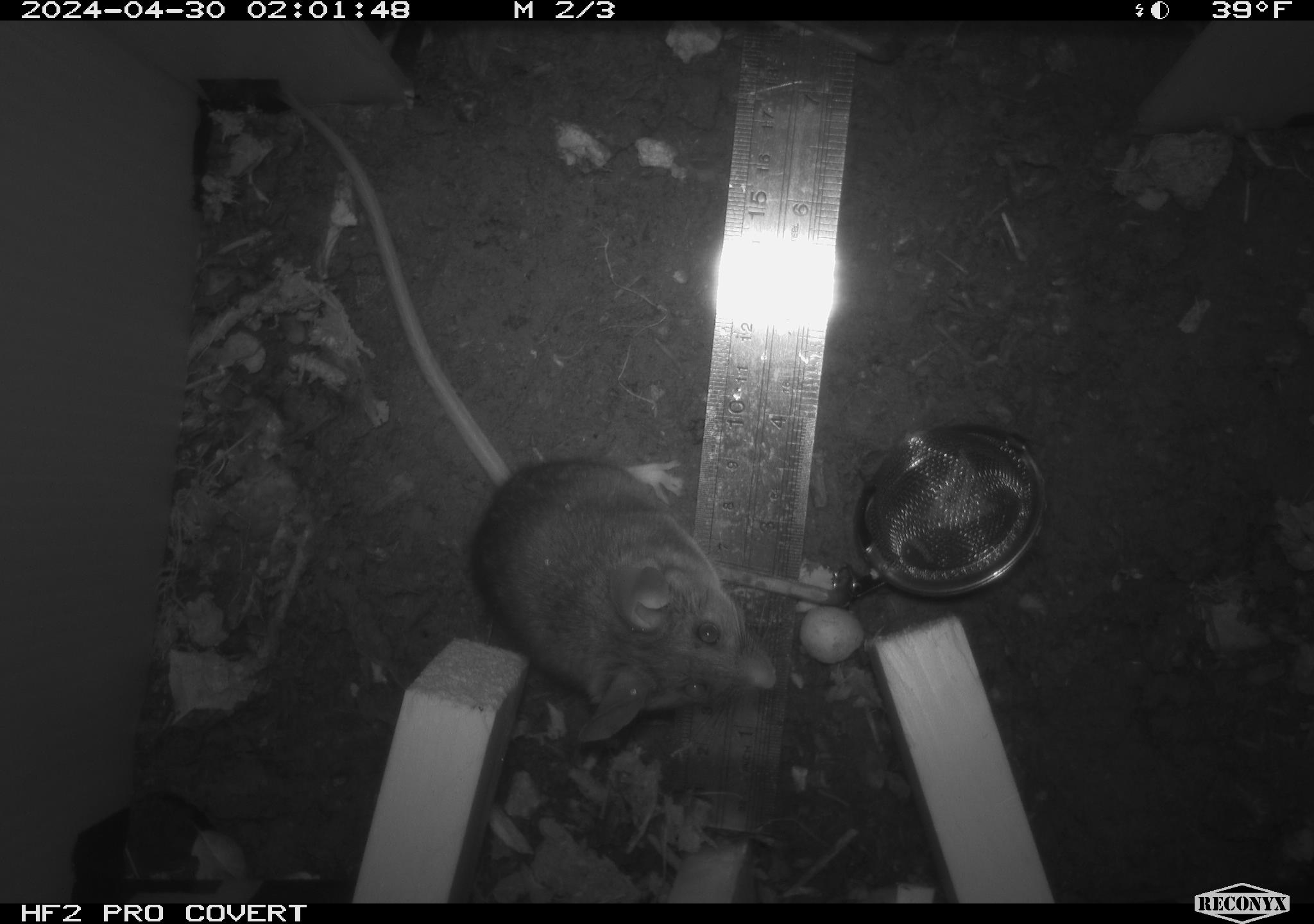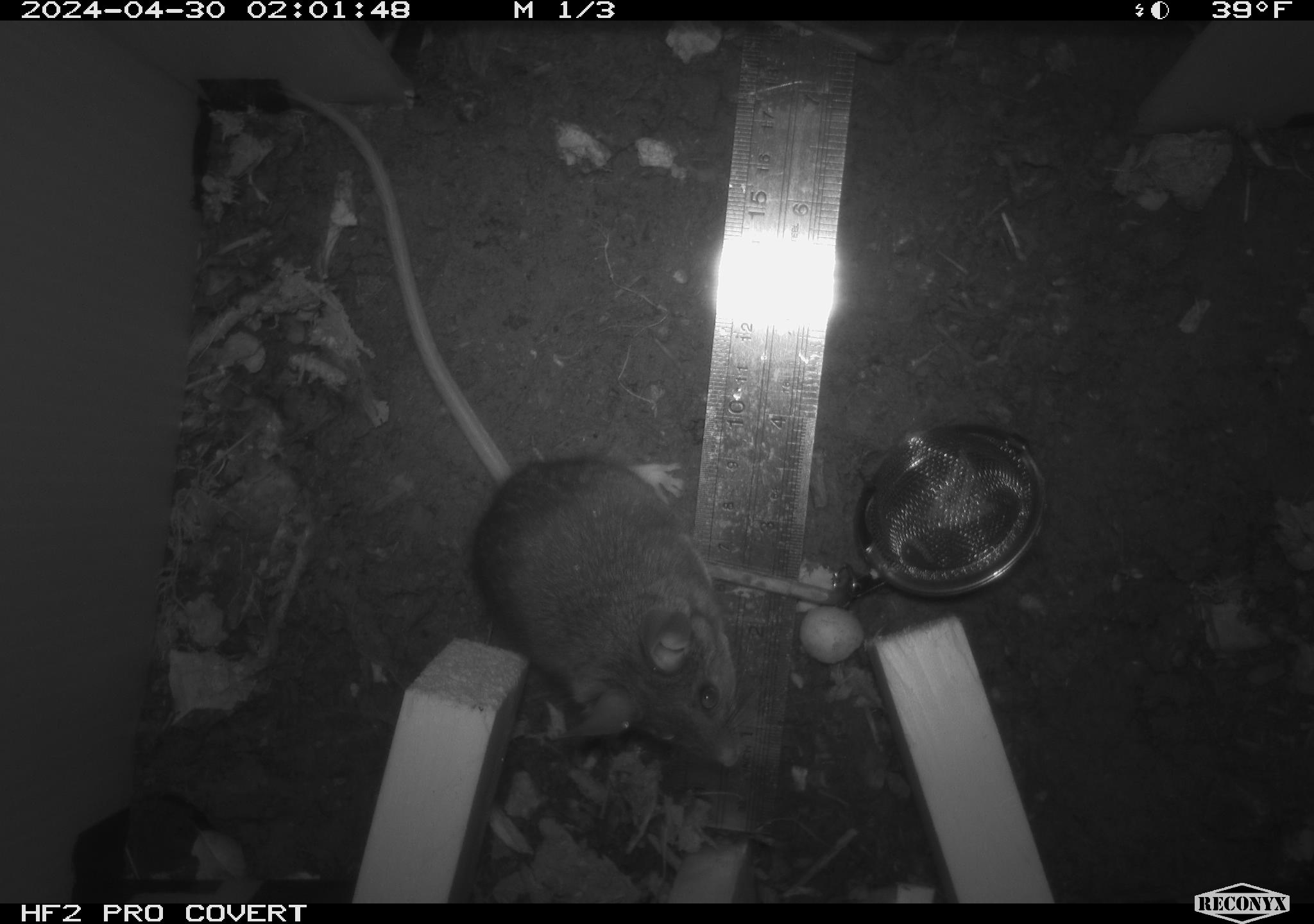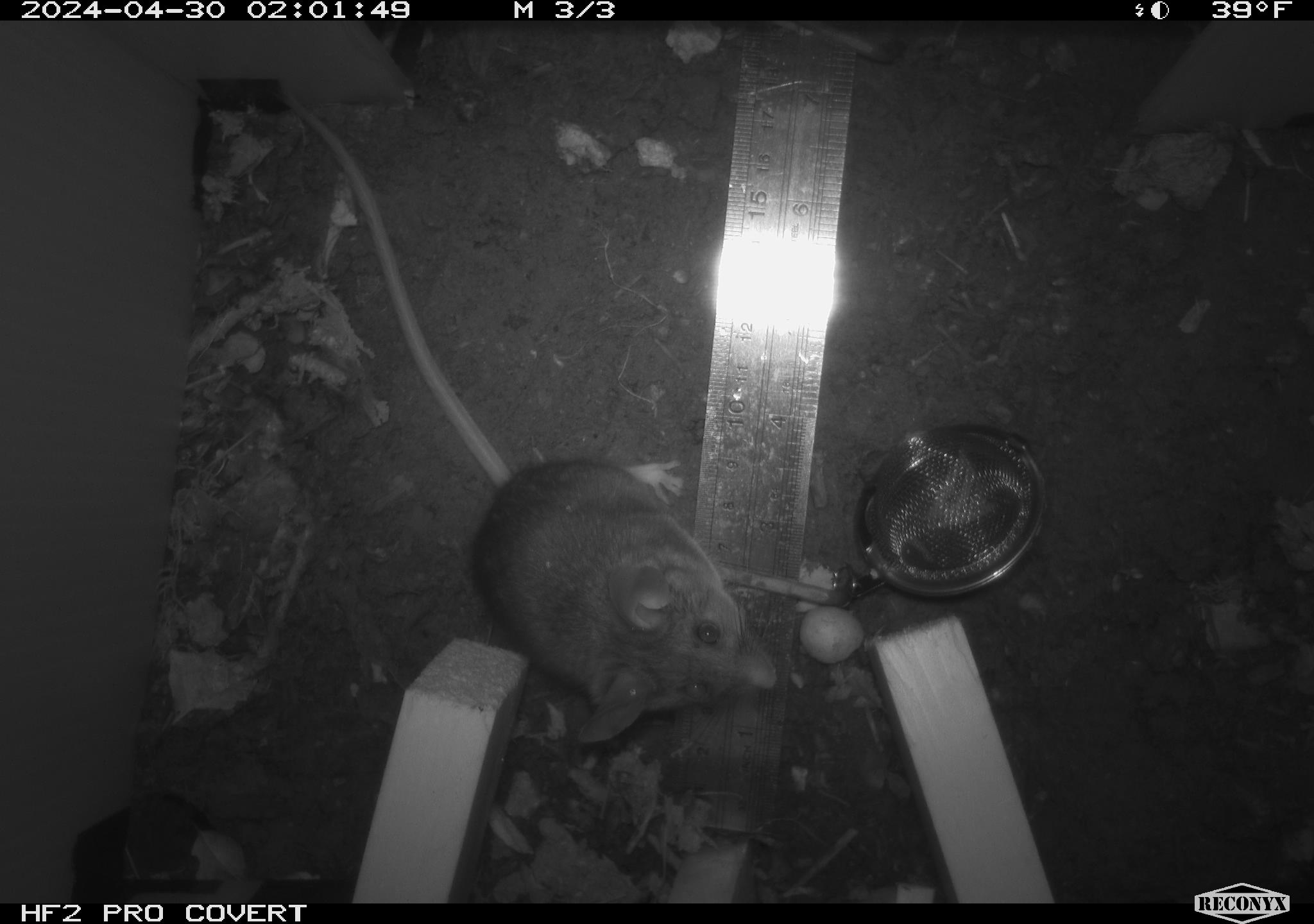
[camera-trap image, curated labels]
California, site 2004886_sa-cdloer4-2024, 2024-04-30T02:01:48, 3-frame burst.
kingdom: Animalia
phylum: Chordata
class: Mammalia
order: Rodentia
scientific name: Rodentia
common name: mouse species